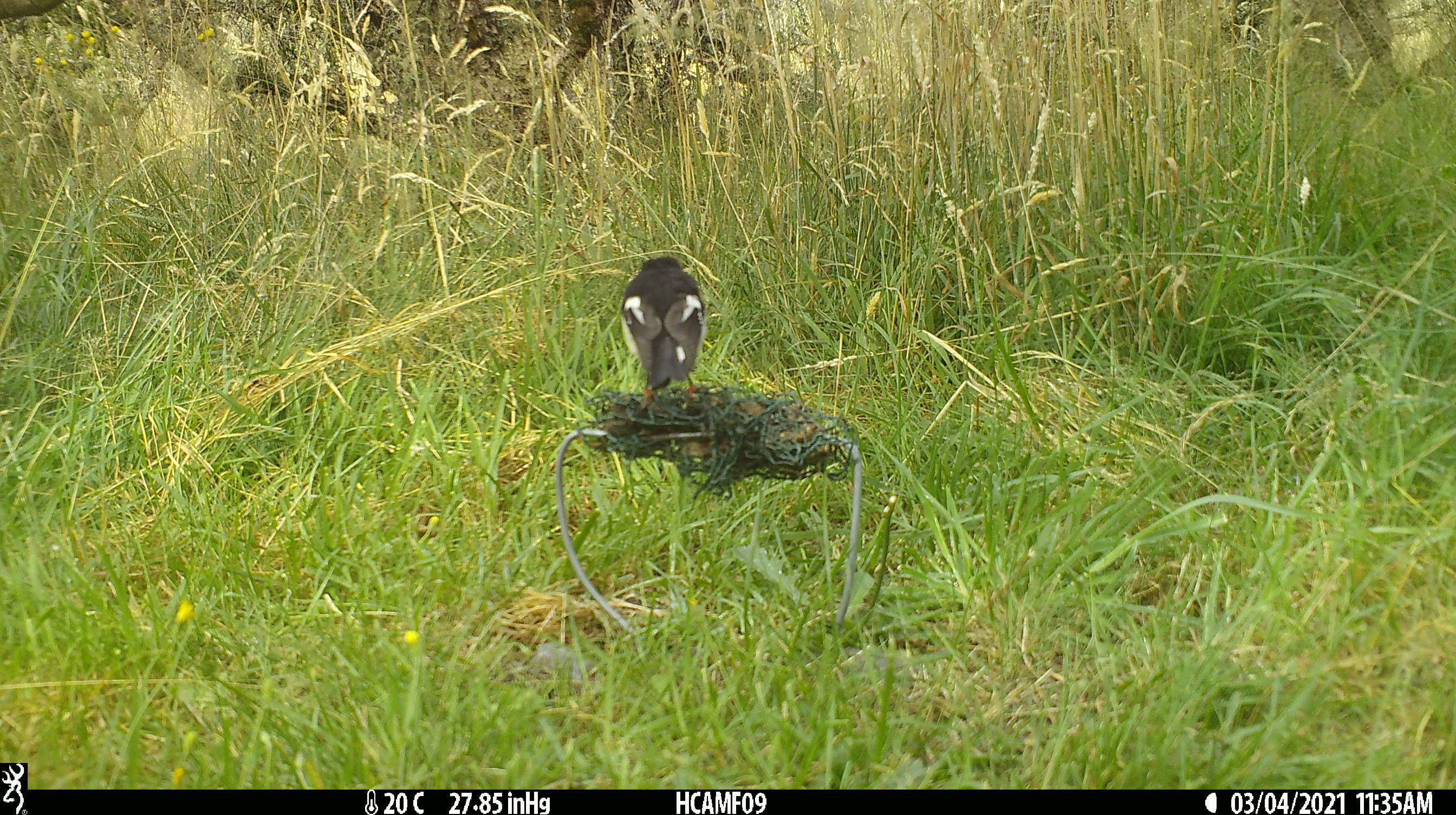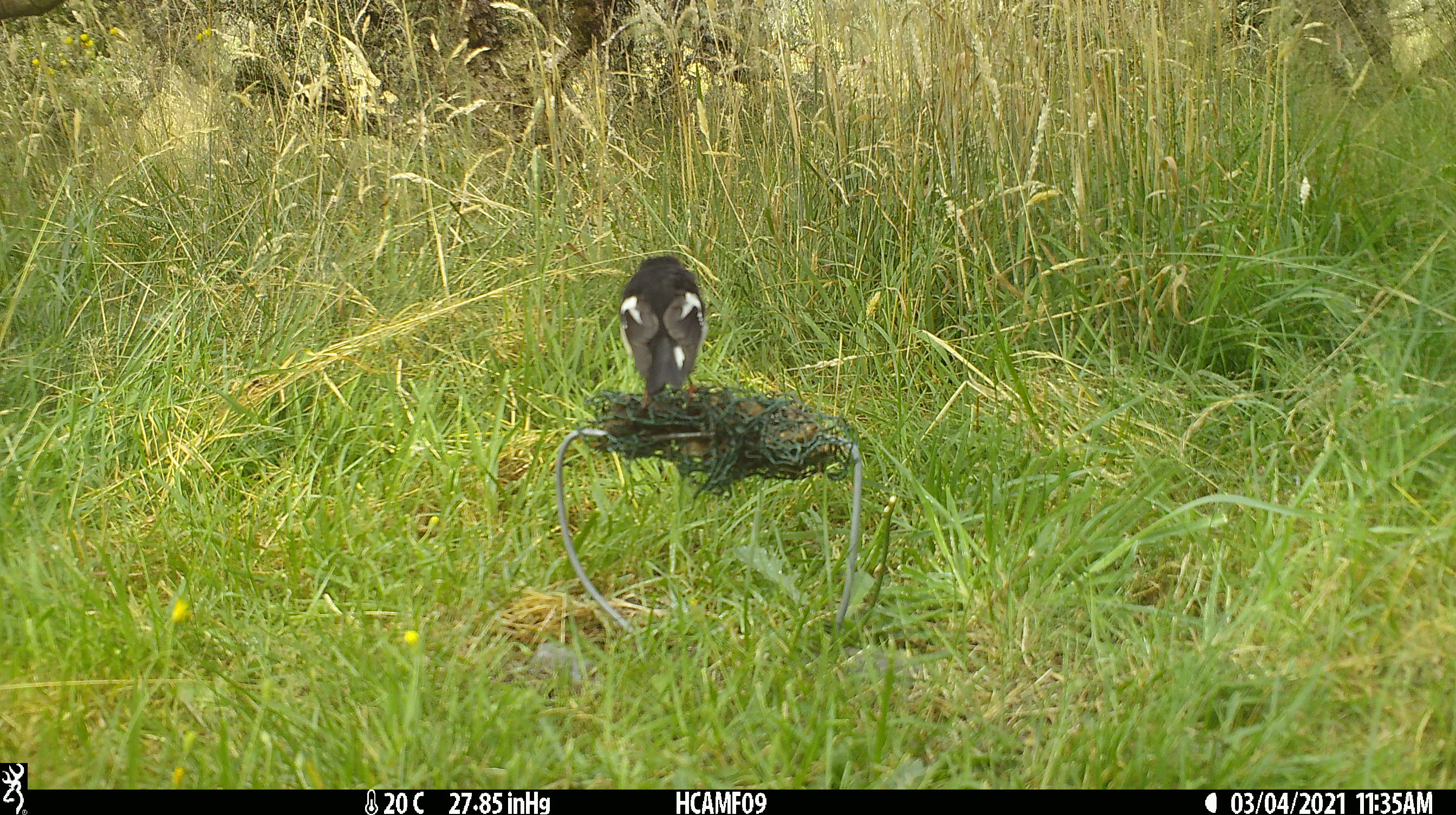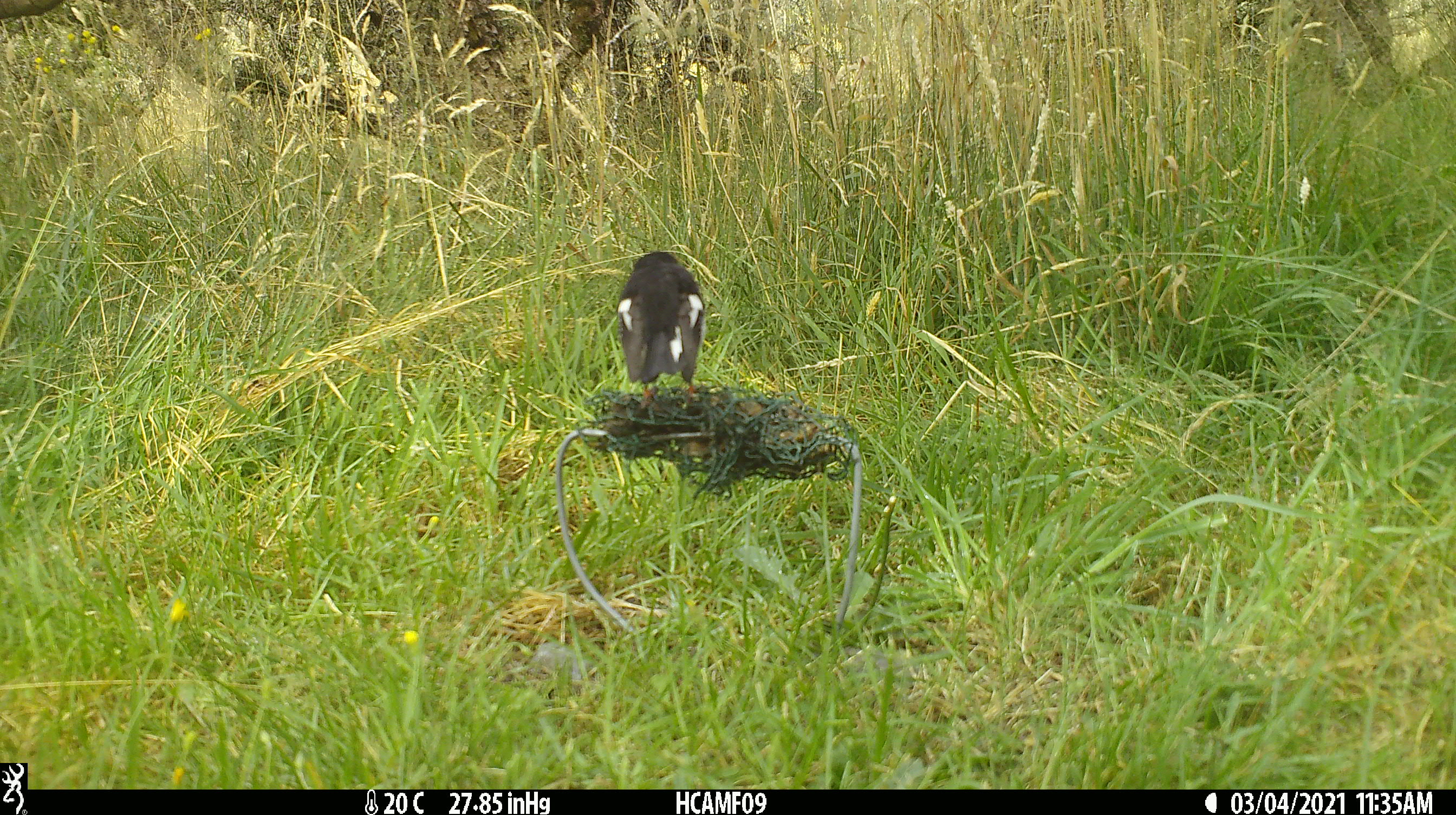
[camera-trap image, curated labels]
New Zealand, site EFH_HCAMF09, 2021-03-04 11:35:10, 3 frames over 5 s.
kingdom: Animalia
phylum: Chordata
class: Aves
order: Passeriformes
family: Petroicidae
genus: Petroica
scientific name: Petroica macrocephala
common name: tomtit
Tomtit (Petroica macrocephala).